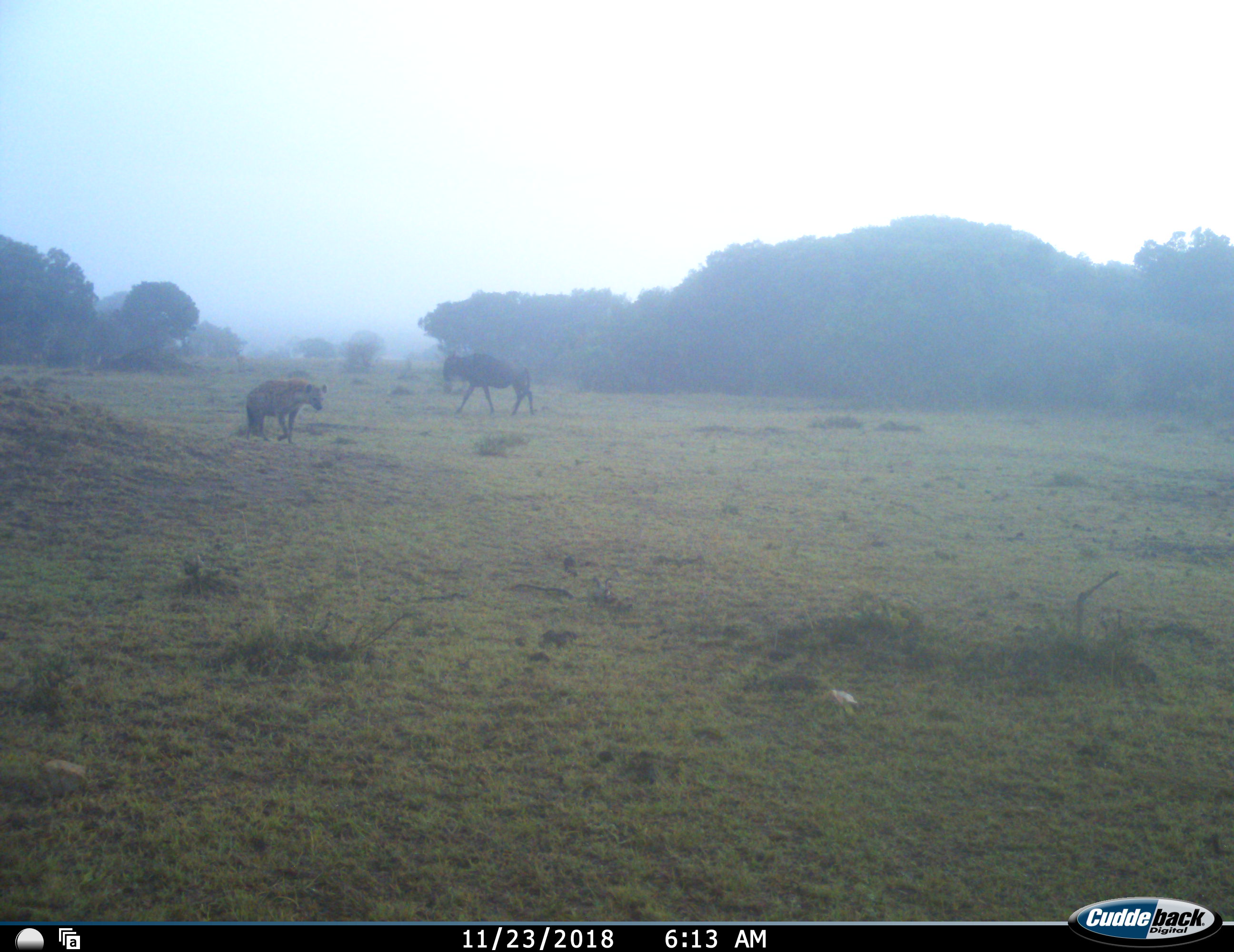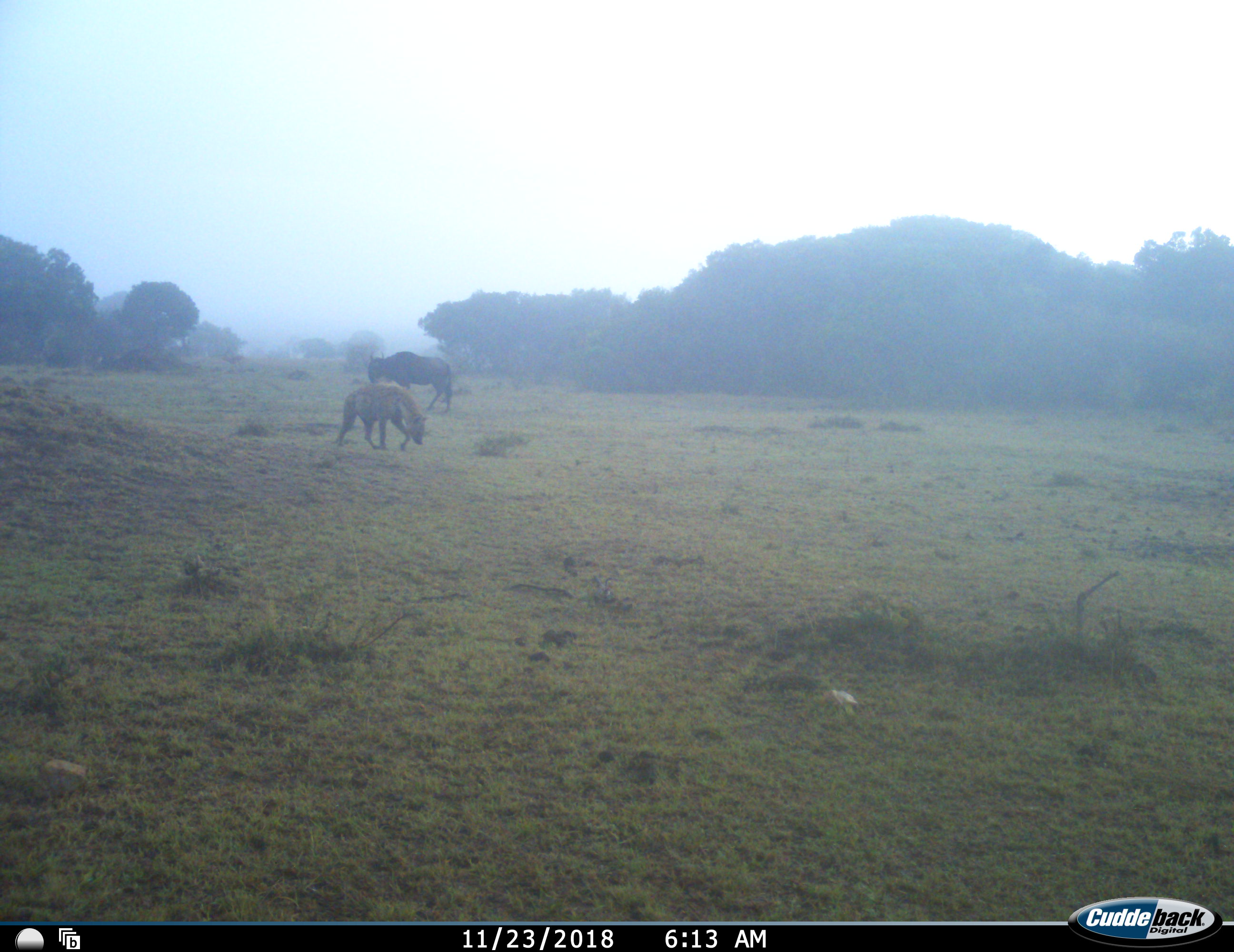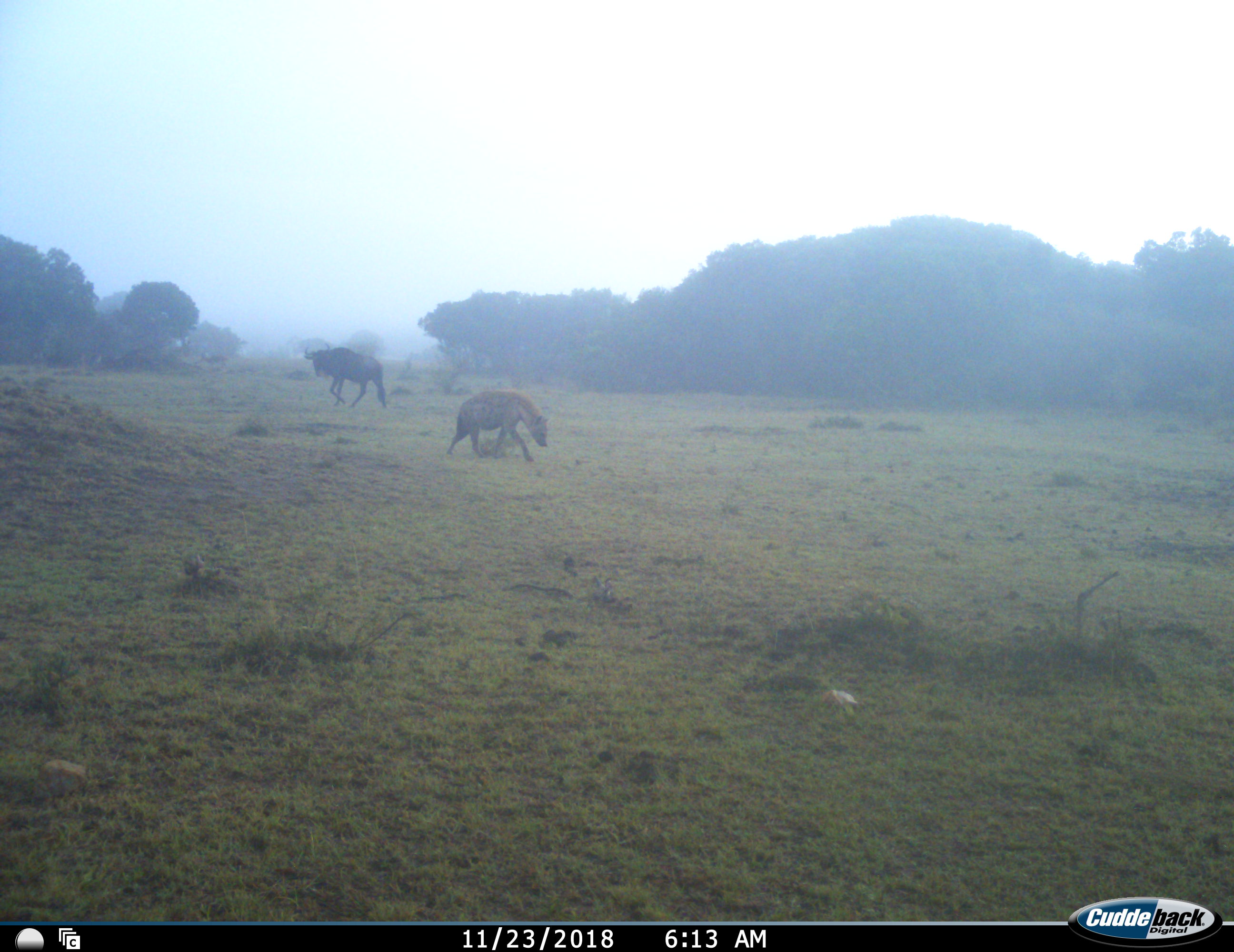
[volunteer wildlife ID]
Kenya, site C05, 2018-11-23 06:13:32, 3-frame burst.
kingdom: Animalia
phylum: Chordata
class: Mammalia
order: Carnivora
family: Hyaenidae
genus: Crocuta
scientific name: Crocuta crocuta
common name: spotted hyena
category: hyenaspotted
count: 1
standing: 22%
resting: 0%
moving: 78%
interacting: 0%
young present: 0%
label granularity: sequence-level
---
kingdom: Animalia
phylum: Chordata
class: Mammalia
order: Artiodactyla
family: Bovidae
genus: Connochaetes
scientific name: Connochaetes taurinus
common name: common wildebeest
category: wildebeest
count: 1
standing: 12%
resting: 0%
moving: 88%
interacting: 0%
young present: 0%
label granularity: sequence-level